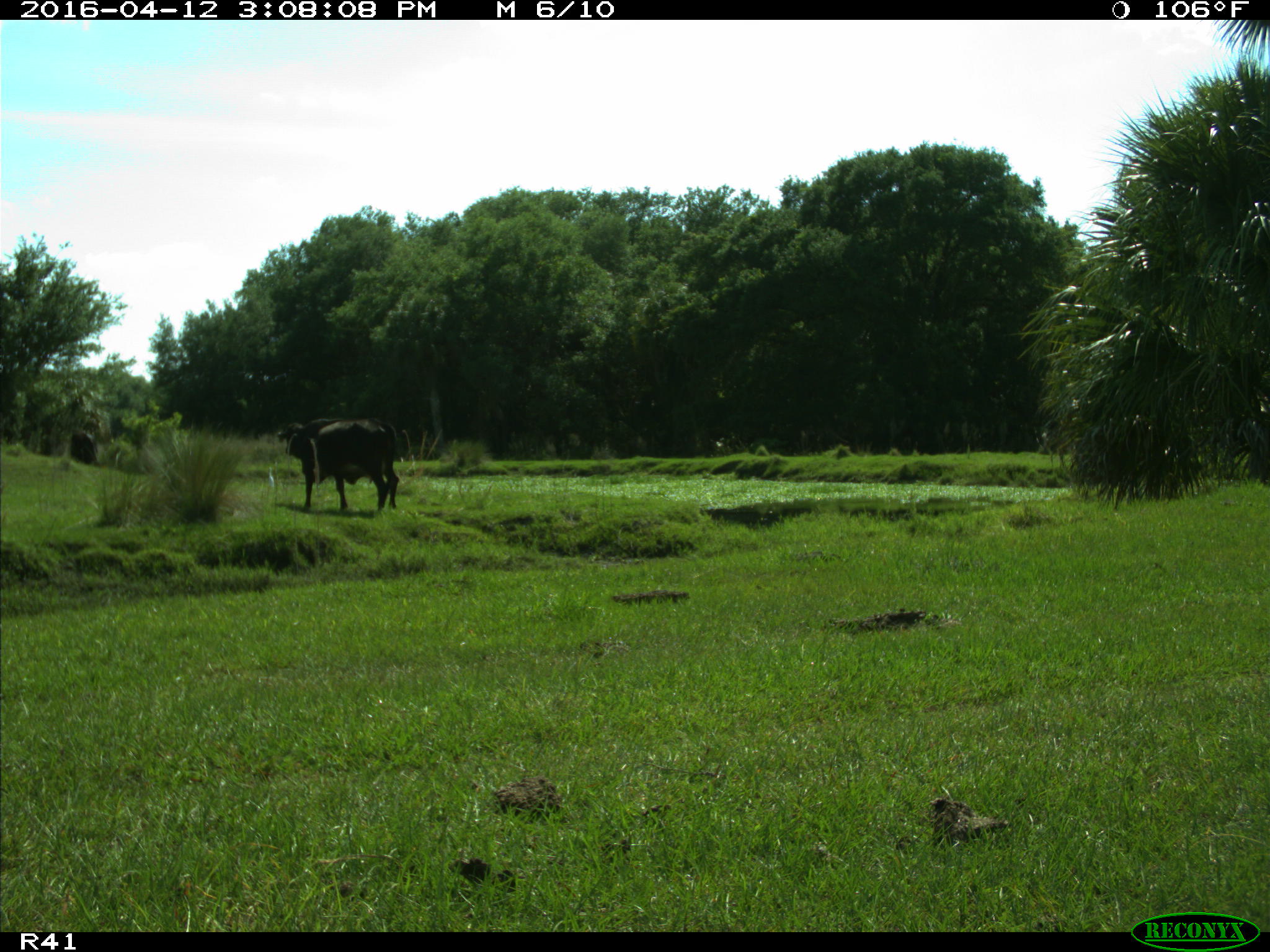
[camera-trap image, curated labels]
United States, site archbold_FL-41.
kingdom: Animalia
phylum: Chordata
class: Mammalia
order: Artiodactyla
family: Bovidae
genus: Bos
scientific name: Bos taurus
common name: domestic cow